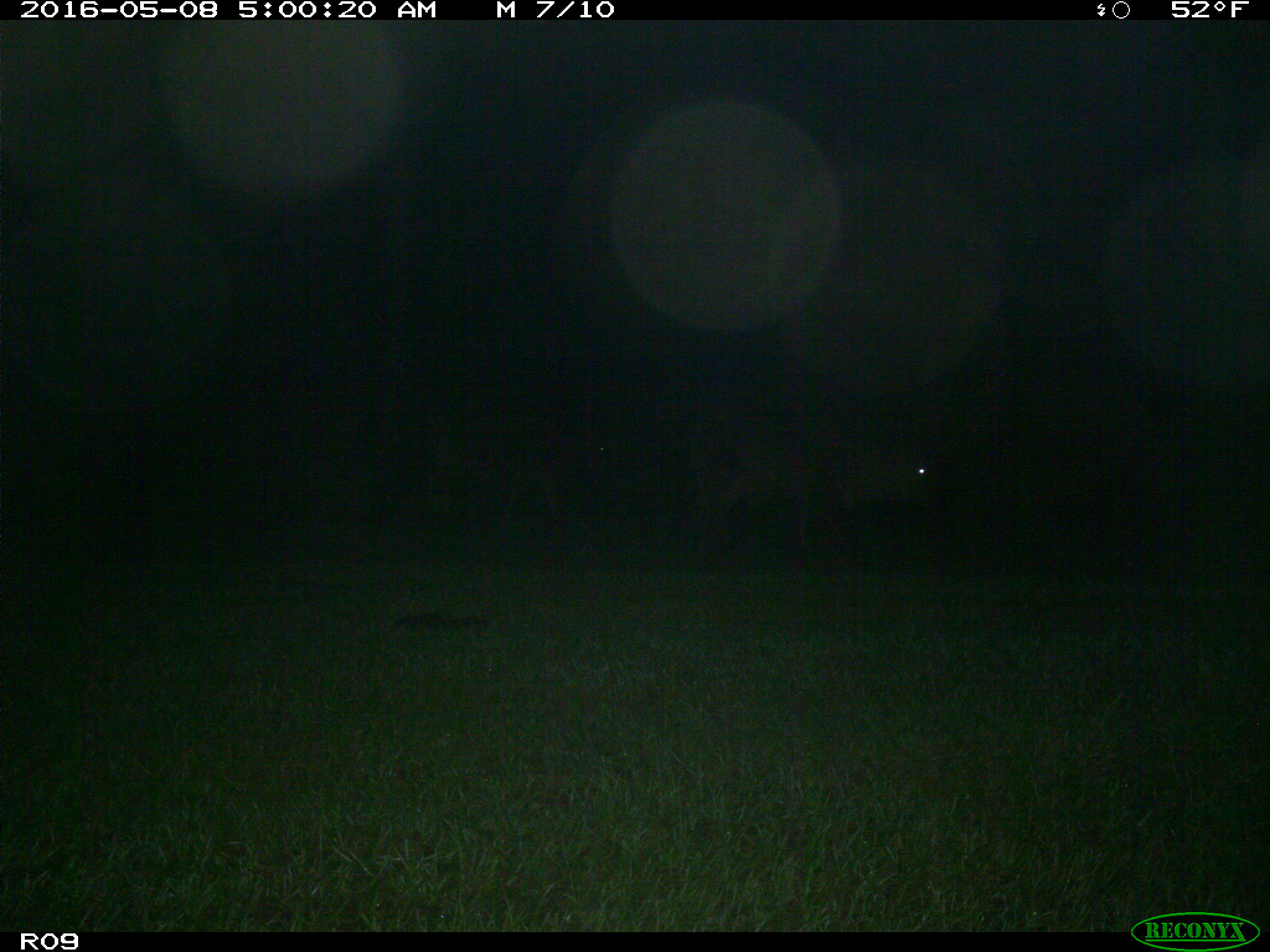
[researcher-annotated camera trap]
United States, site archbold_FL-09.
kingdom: Animalia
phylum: Chordata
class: Mammalia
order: Artiodactyla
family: Bovidae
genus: Bos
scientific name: Bos taurus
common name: domestic cow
Bos taurus (domestic cow).